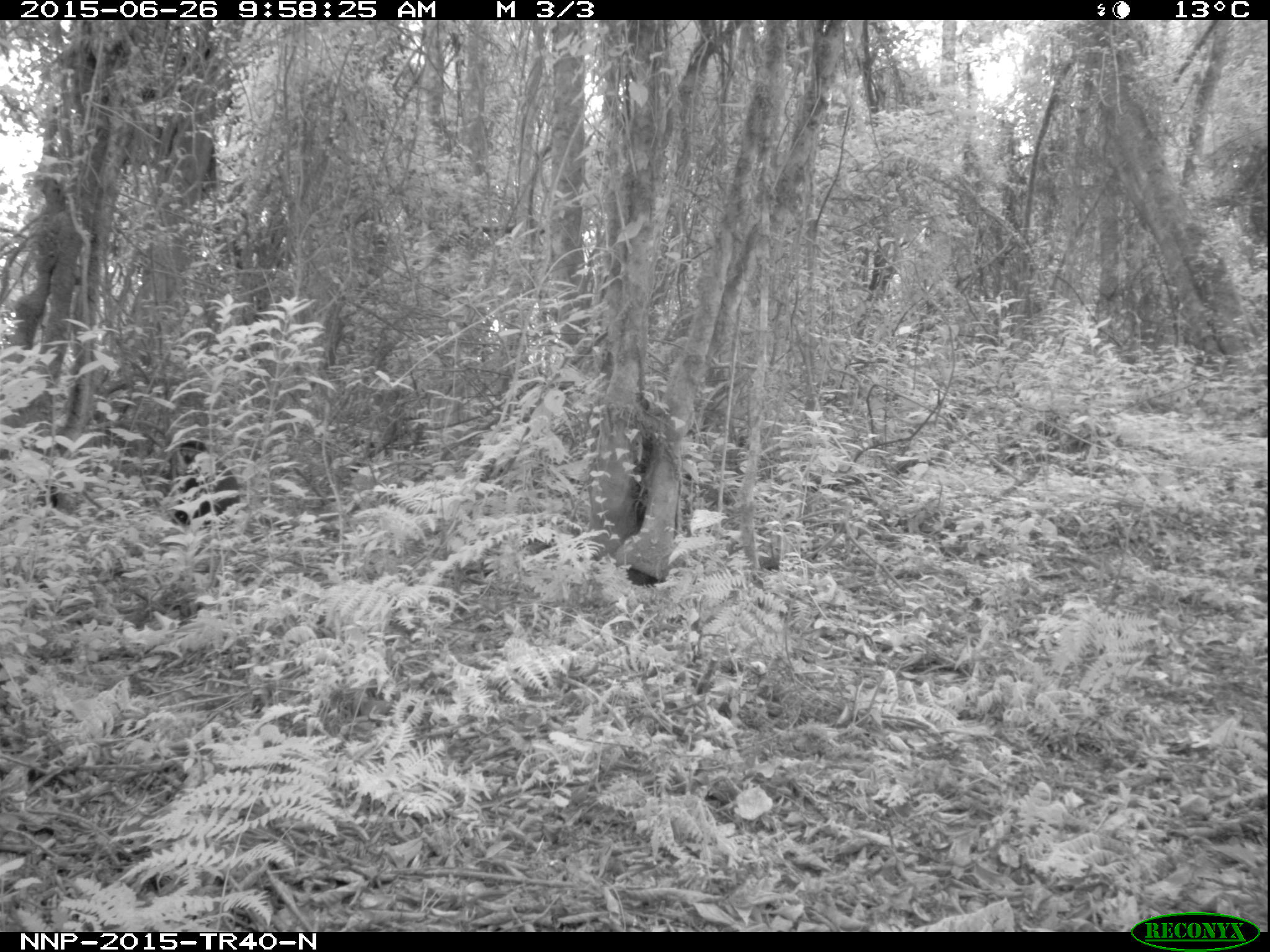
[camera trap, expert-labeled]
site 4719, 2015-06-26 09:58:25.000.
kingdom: Animalia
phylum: Chordata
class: Mammalia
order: Primates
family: Cercopithecidae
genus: Allochrocebus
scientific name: Allochrocebus lhoesti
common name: l'hoest's monkey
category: cercopithecus lhoesti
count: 1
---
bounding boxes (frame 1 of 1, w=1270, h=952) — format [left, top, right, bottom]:
cercopithecus lhoesti: [171, 438, 241, 526]